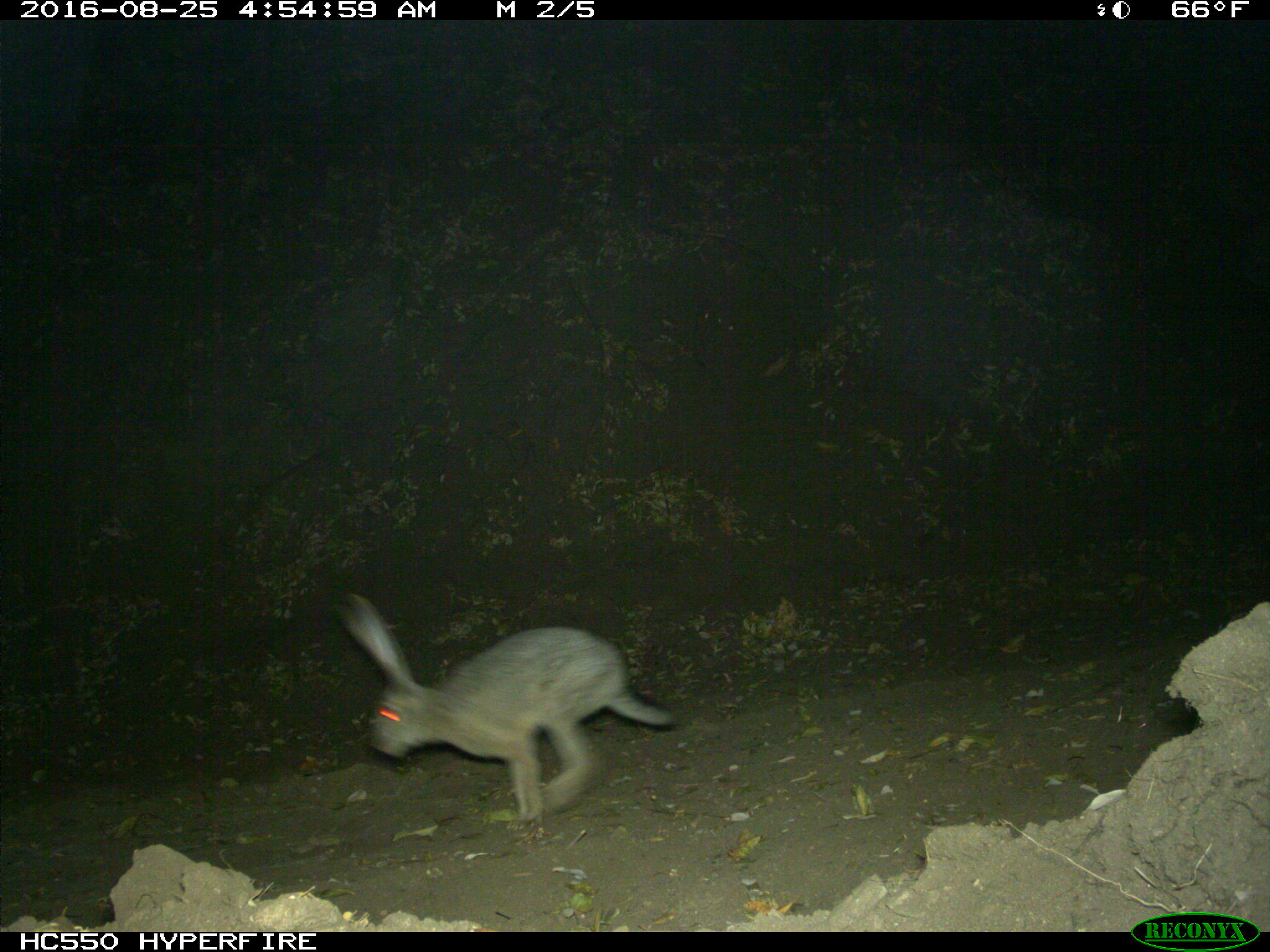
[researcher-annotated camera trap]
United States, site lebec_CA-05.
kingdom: Animalia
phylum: Chordata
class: Mammalia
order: Lagomorpha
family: Leporidae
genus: Lepus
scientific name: Lepus californicus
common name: black-tailed jackrabbit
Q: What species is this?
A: Lepus californicus (black-tailed jackrabbit).